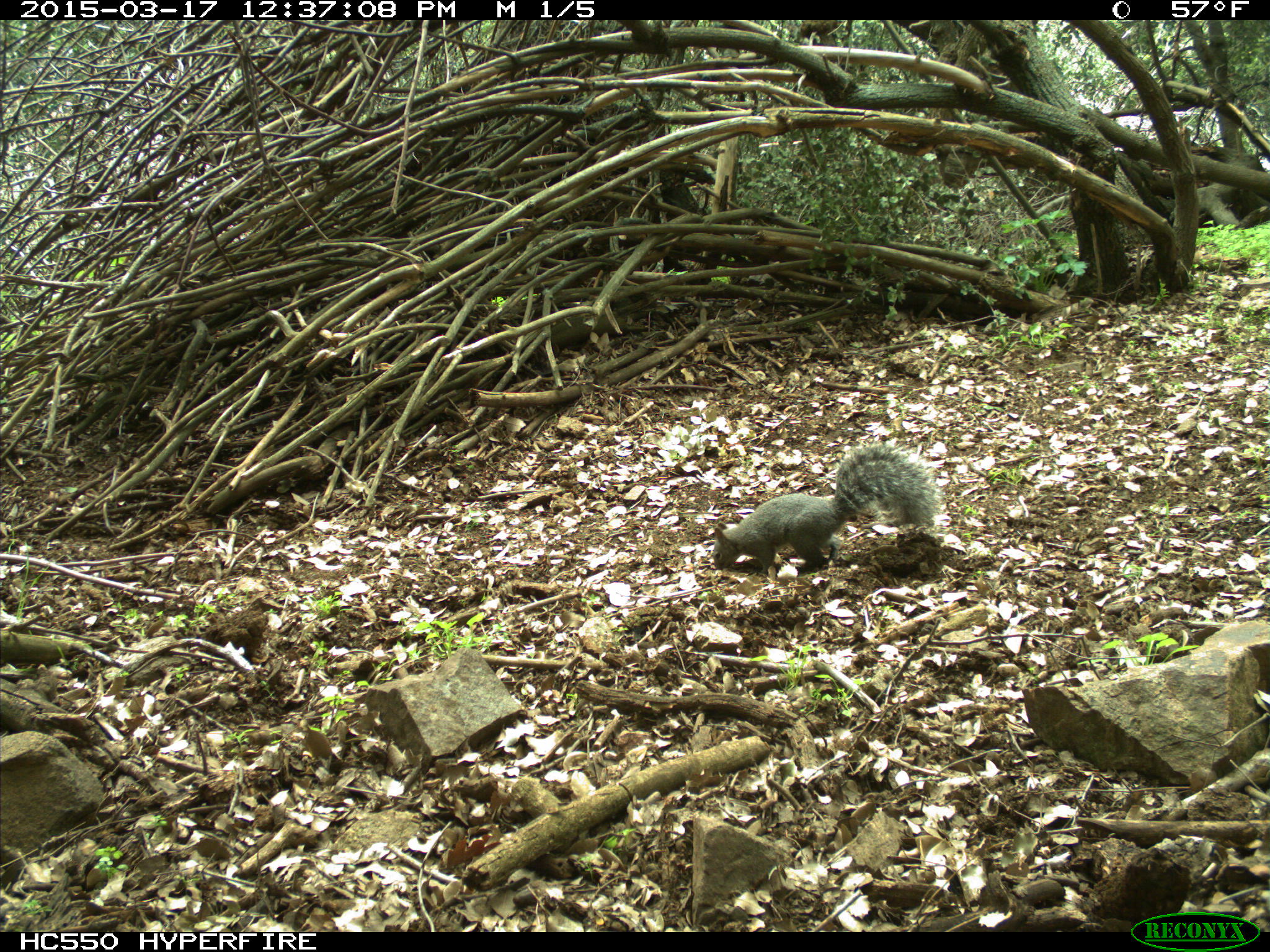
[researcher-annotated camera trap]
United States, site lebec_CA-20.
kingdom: Animalia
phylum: Chordata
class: Mammalia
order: Rodentia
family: Sciuridae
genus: Sciurus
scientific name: Sciurus carolinensis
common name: eastern gray squirrel